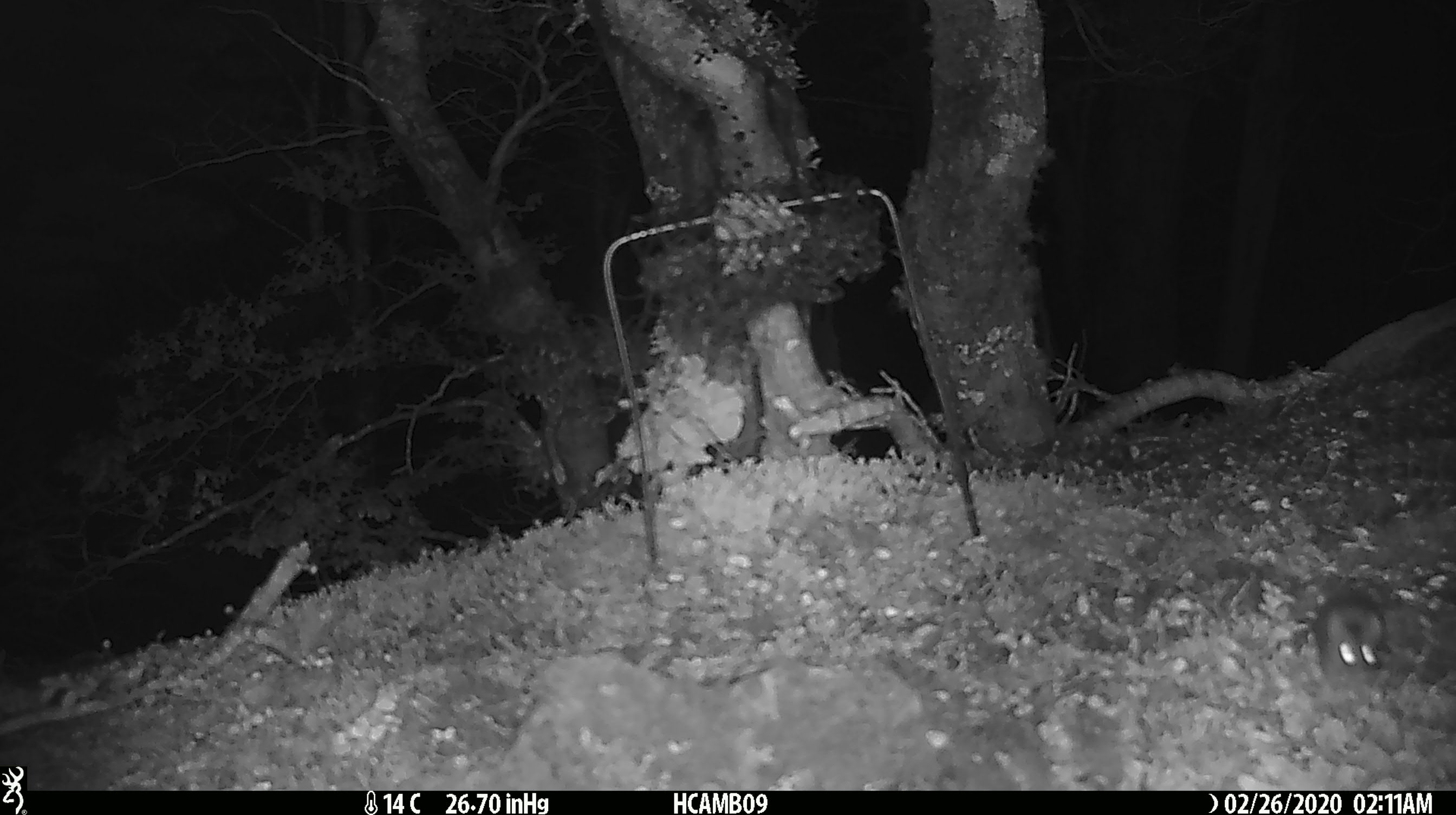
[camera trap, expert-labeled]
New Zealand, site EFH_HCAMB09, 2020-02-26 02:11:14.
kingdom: Animalia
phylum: Chordata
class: Mammalia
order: Rodentia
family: Muridae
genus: Mus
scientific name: Mus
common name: mouse